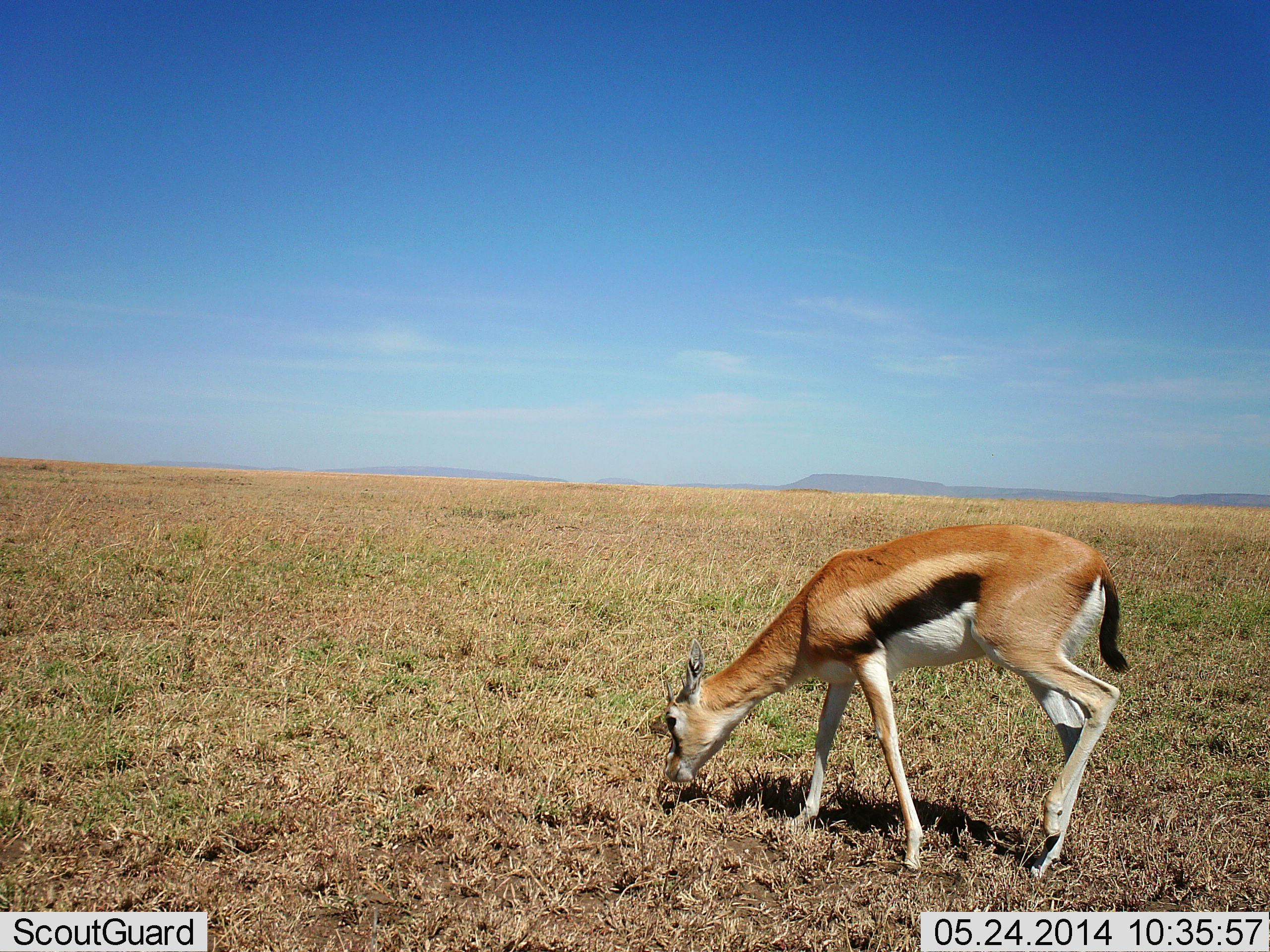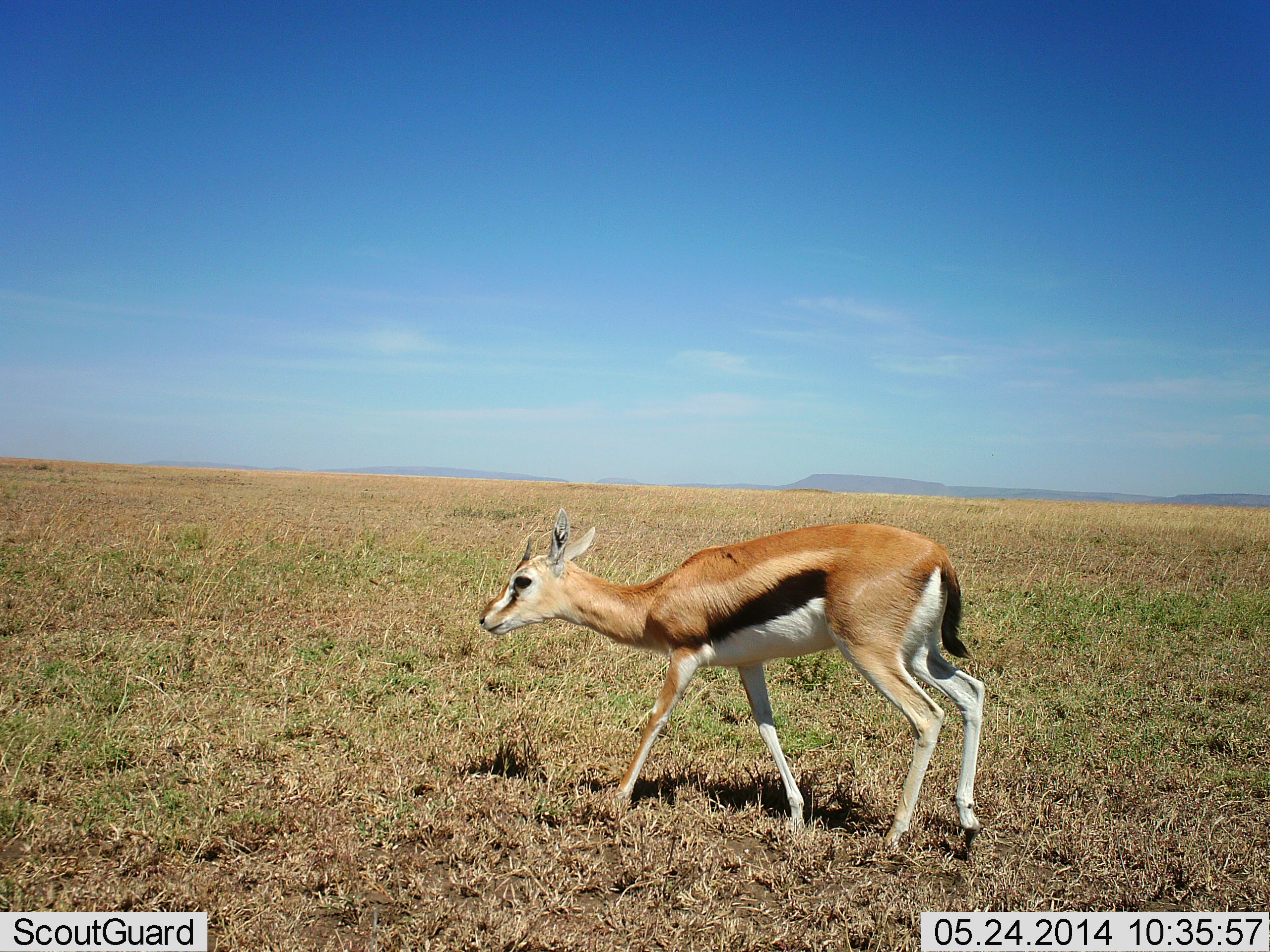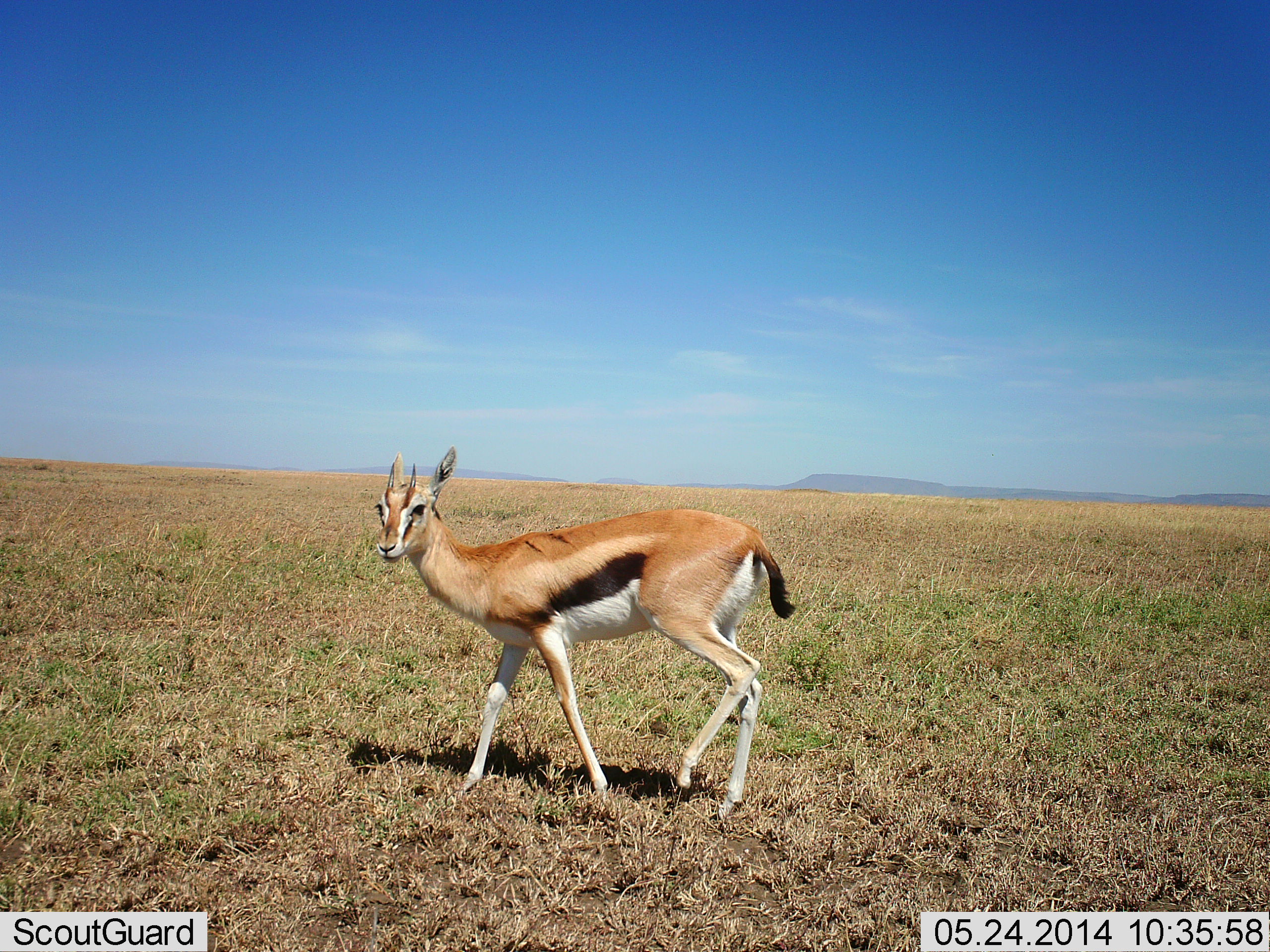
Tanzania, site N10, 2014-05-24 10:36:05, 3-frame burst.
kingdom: Animalia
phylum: Chordata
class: Mammalia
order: Artiodactyla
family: Bovidae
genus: Eudorcas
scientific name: Eudorcas thomsonii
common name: thomson's gazelle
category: gazellethomsons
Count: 1.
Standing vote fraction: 10%.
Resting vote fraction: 0%.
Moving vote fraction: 70%.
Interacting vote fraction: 20%.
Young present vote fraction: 0%.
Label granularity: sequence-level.